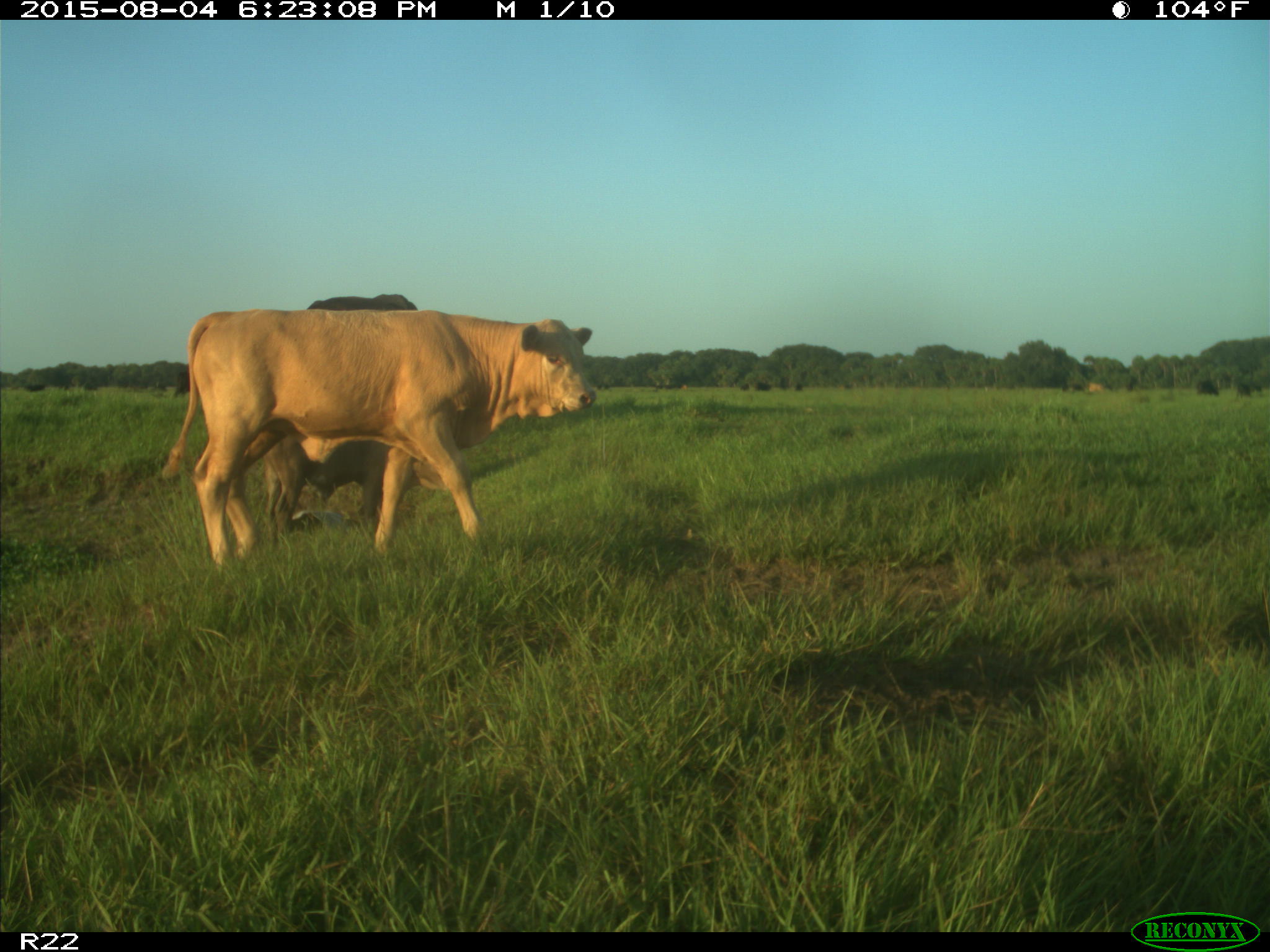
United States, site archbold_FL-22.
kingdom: Animalia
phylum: Chordata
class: Mammalia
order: Artiodactyla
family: Bovidae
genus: Bos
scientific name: Bos taurus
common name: domestic cow